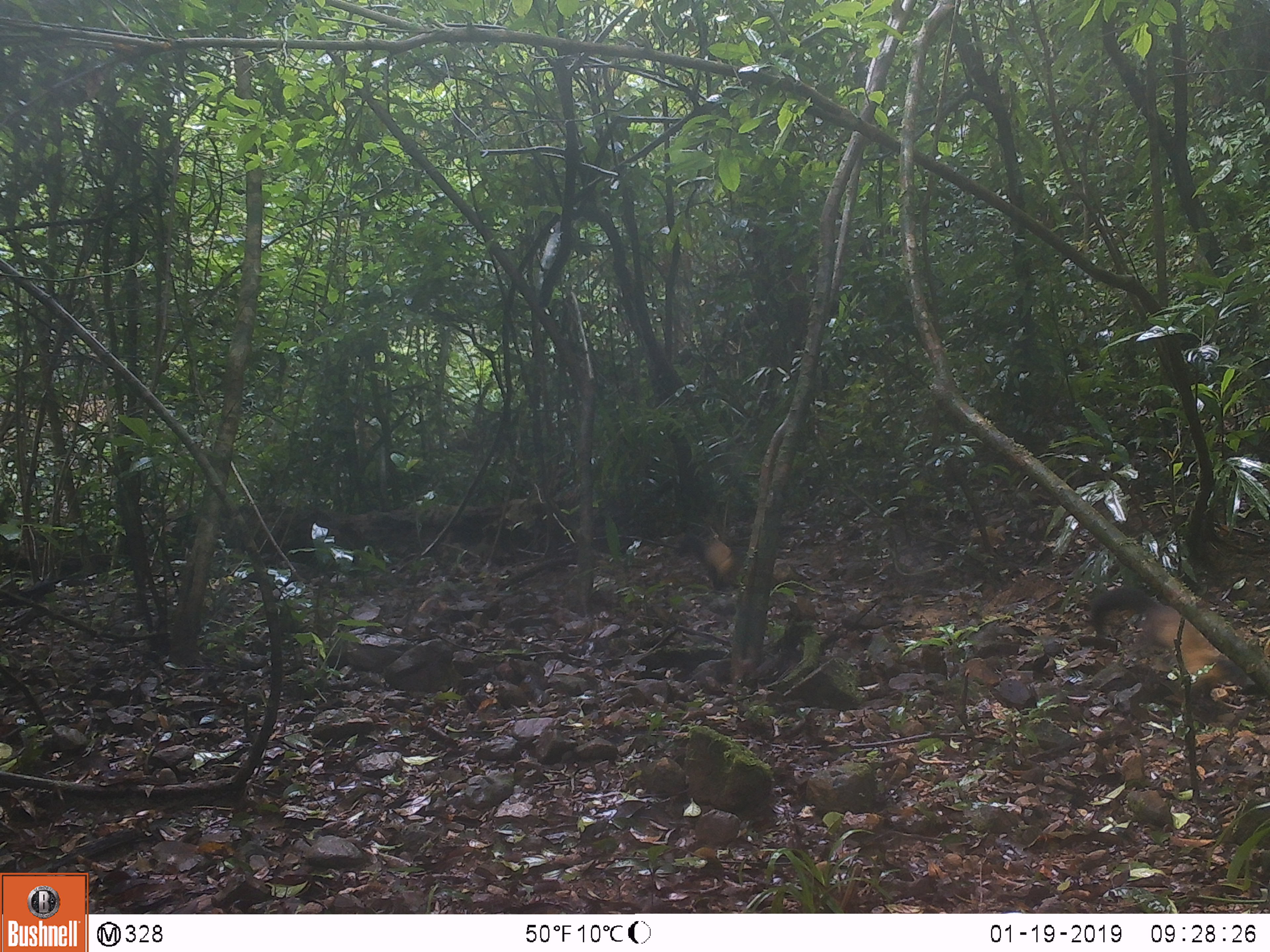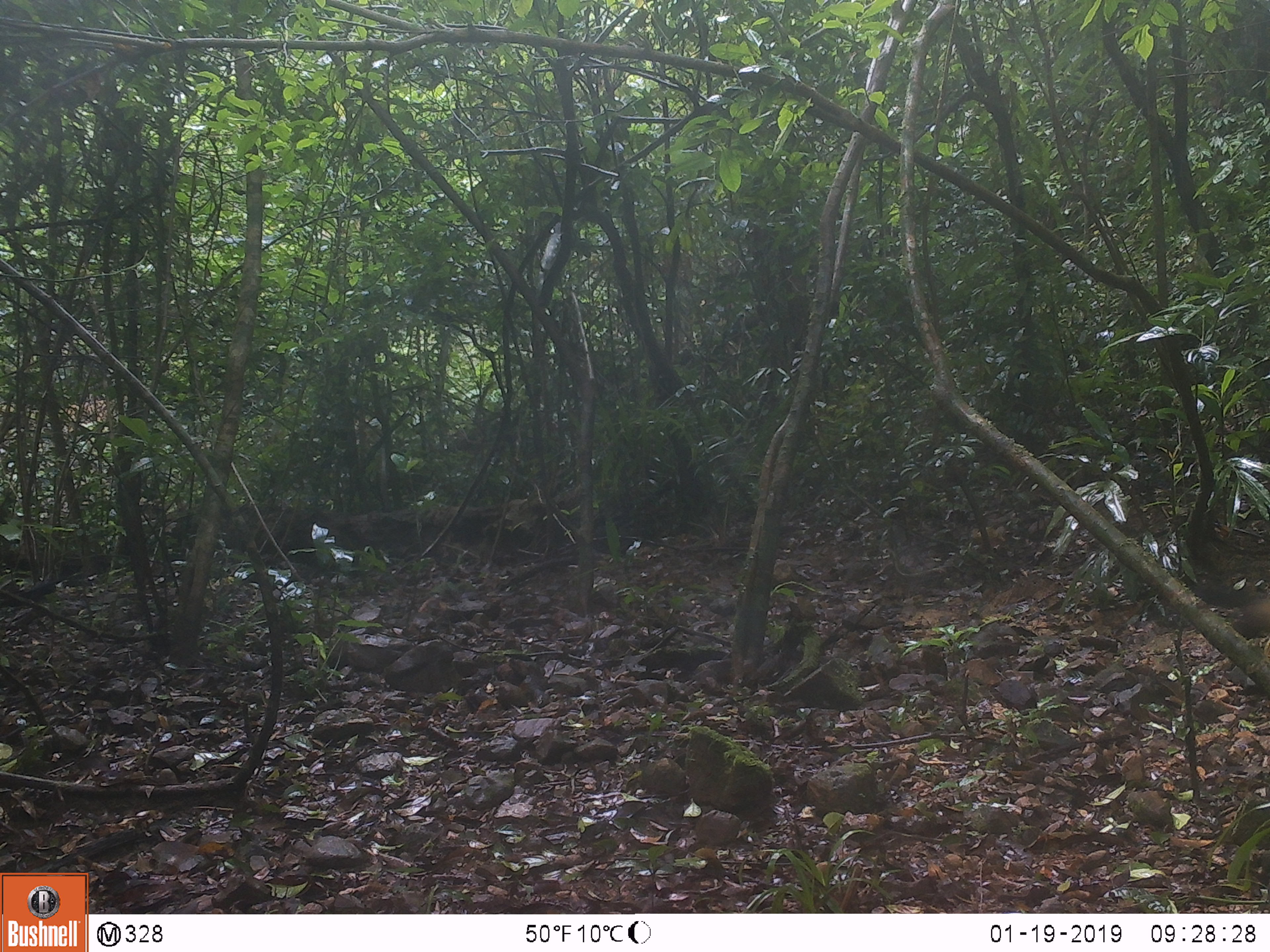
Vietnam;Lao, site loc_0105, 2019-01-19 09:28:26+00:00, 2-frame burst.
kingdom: Animalia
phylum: Chordata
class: Mammalia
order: Carnivora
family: Mustelidae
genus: Martes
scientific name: Martes flavigula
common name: yellow-throated marten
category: yellow throated marten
Yellow throated marten (yellow-throated marten) (Martes flavigula). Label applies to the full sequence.